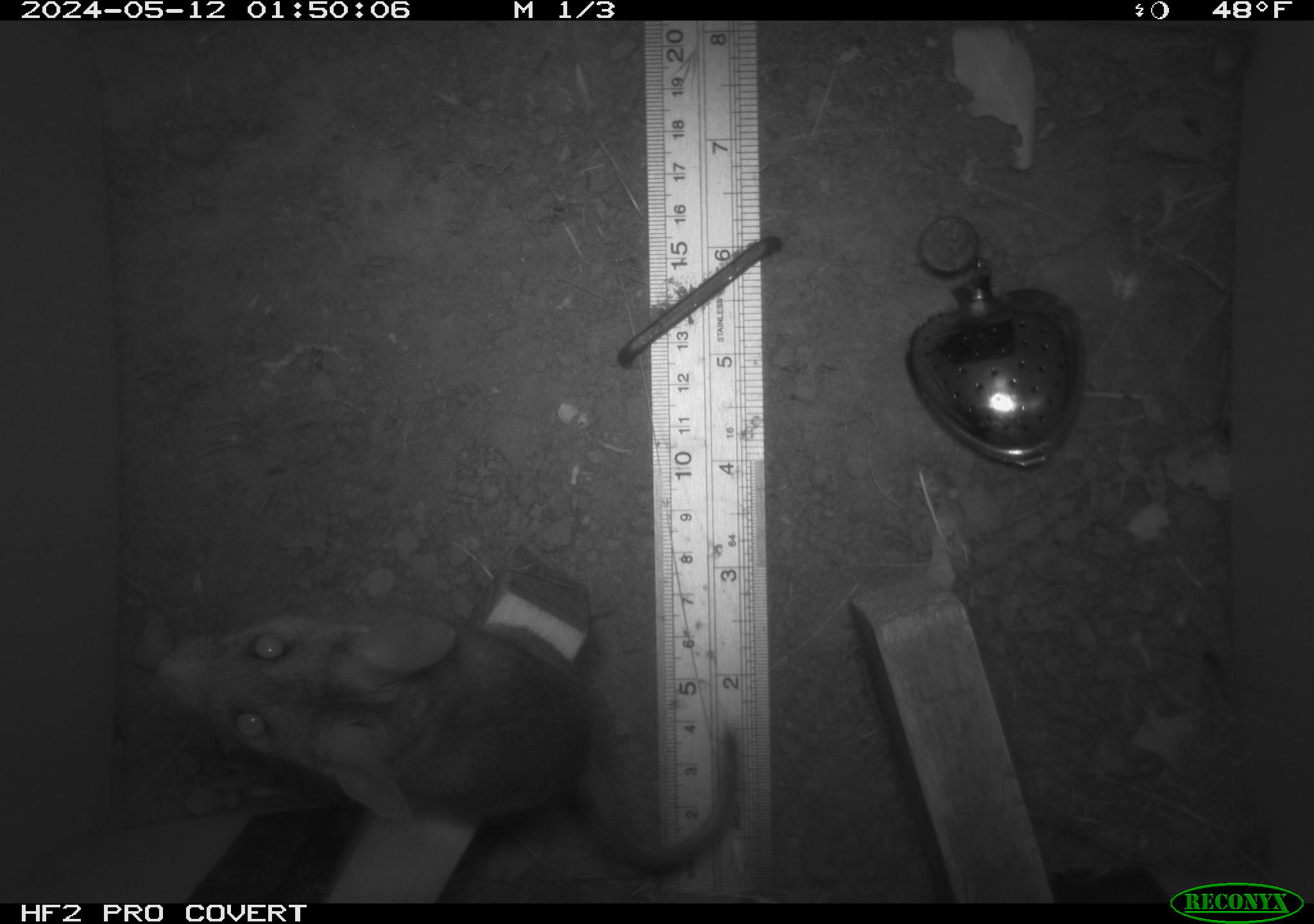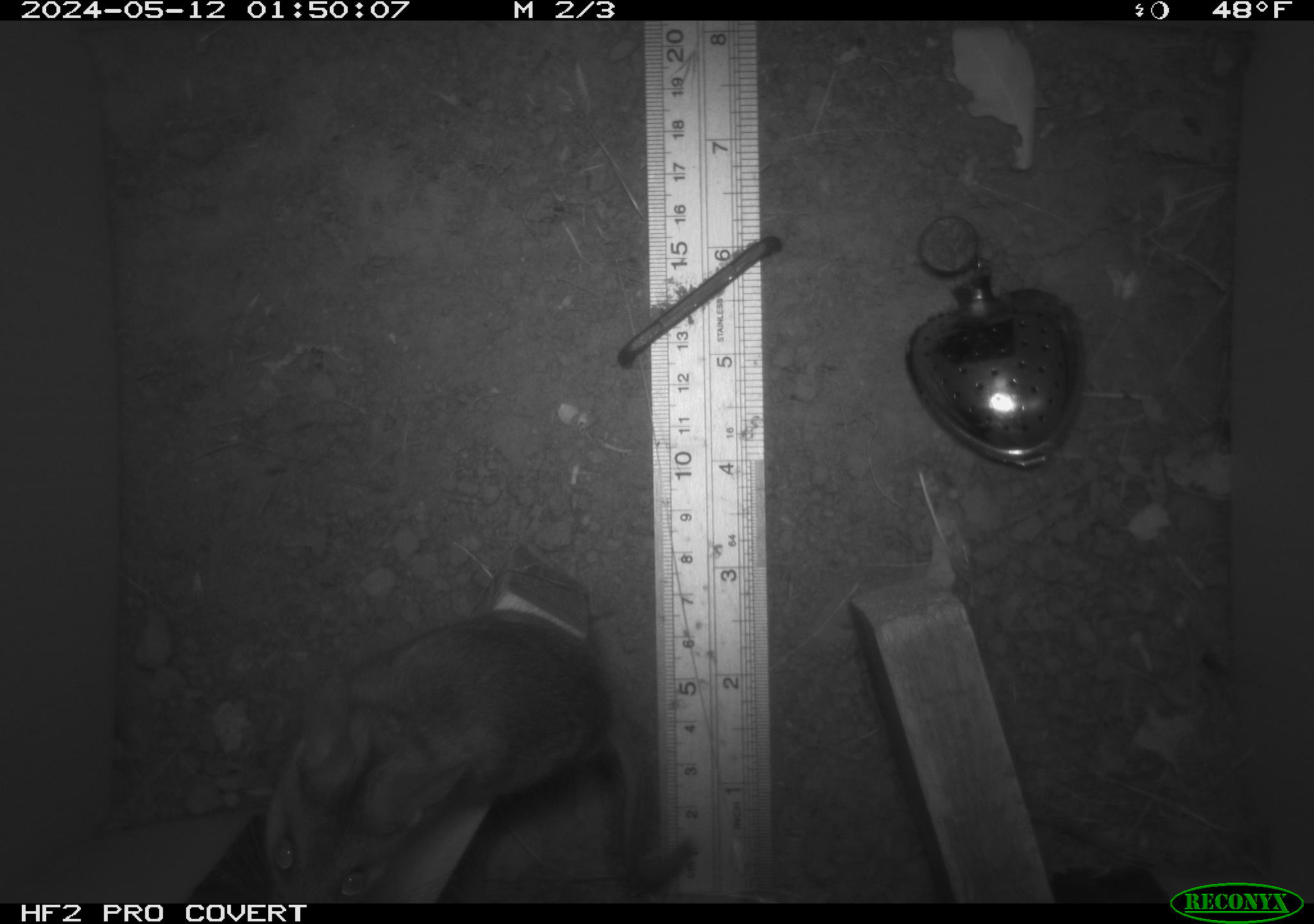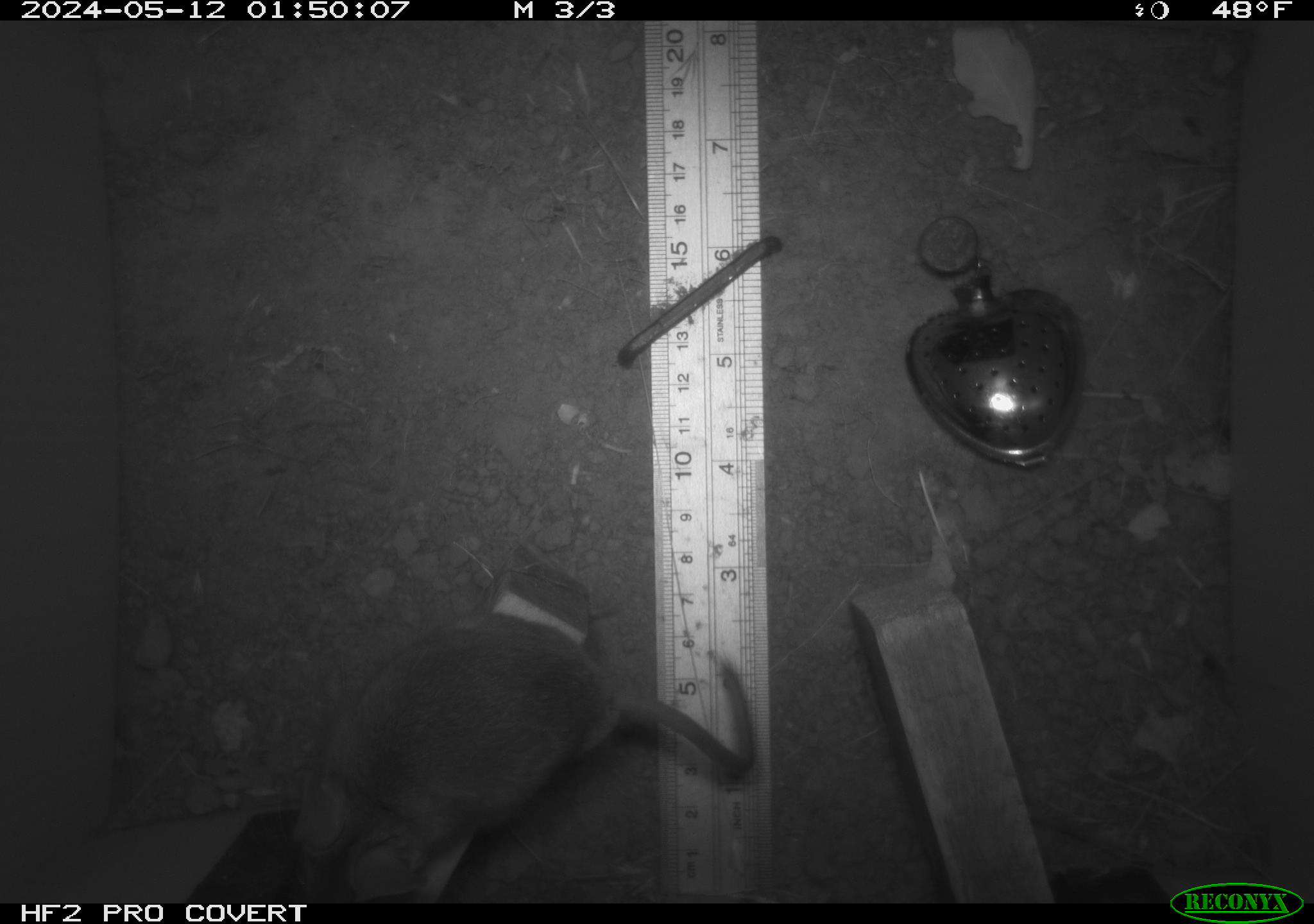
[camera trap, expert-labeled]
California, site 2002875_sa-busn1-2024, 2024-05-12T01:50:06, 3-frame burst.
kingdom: Animalia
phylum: Chordata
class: Mammalia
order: Rodentia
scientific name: Rodentia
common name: rodent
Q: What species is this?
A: Rodent (Rodentia).